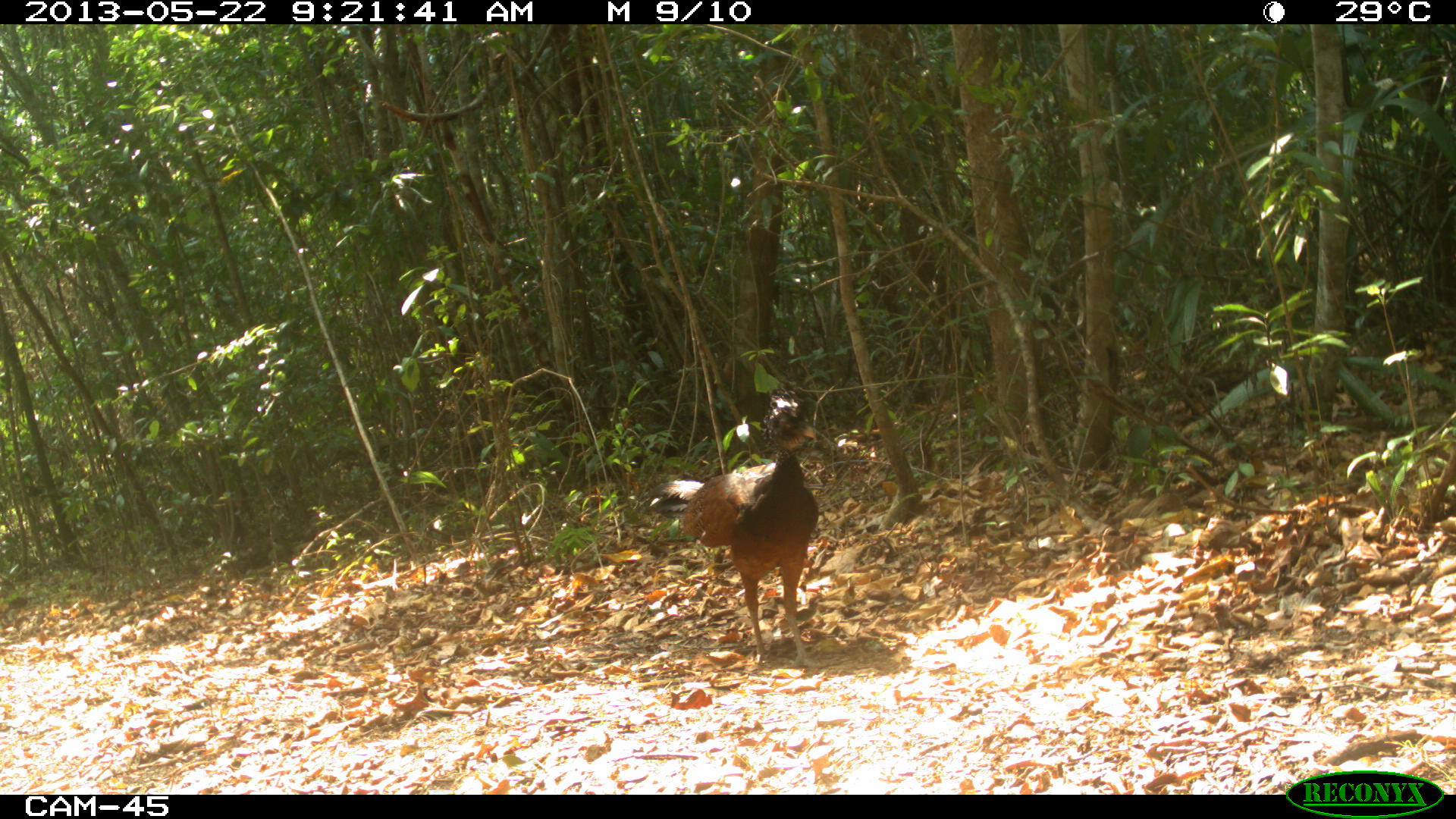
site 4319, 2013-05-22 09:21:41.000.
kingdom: Animalia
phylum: Chordata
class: Aves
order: Galliformes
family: Cracidae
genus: Crax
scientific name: Crax rubra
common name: great curassow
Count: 1.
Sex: female.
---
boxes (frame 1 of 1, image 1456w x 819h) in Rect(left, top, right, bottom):
crax rubra: Rect(643, 388, 818, 671)